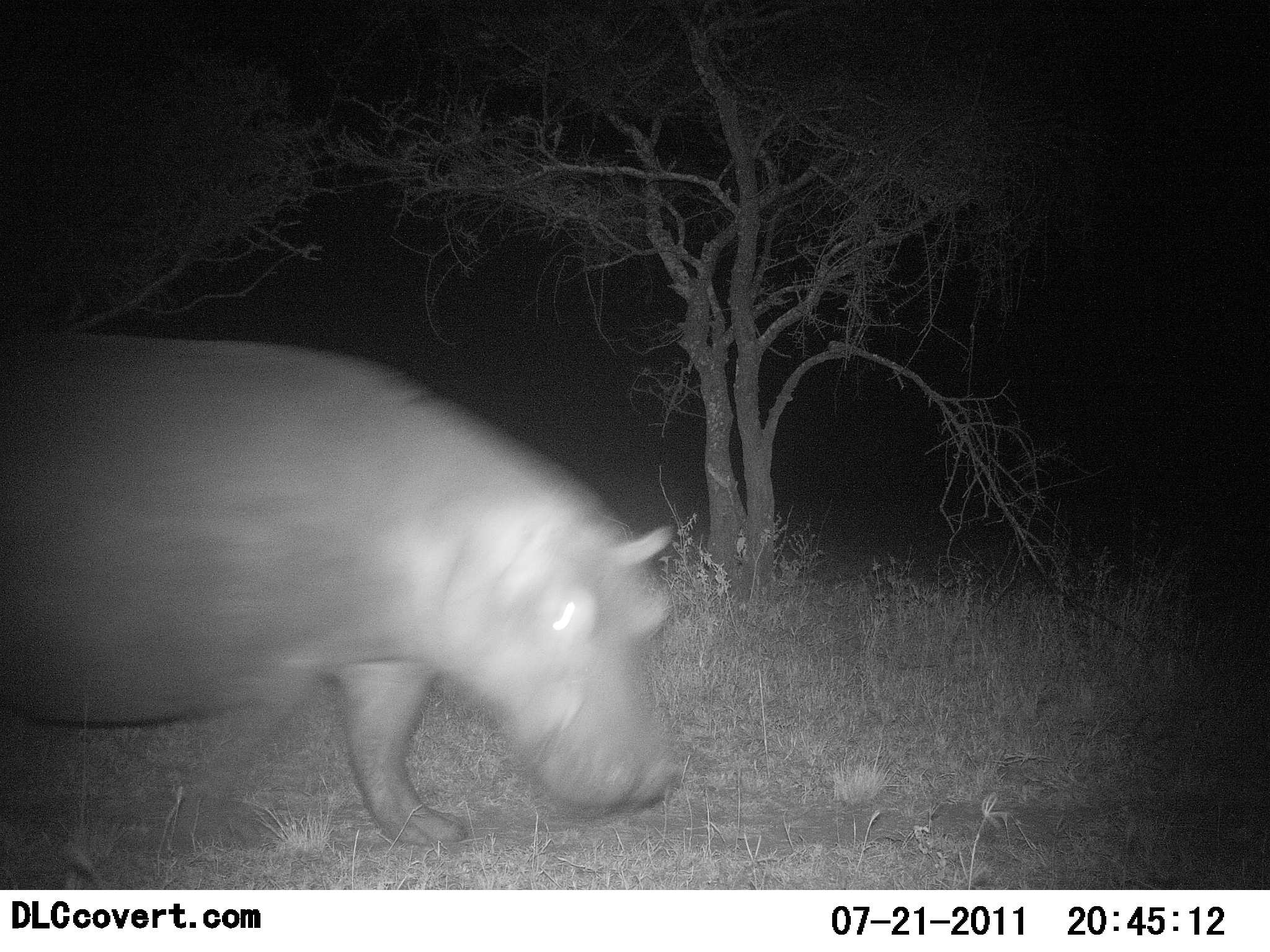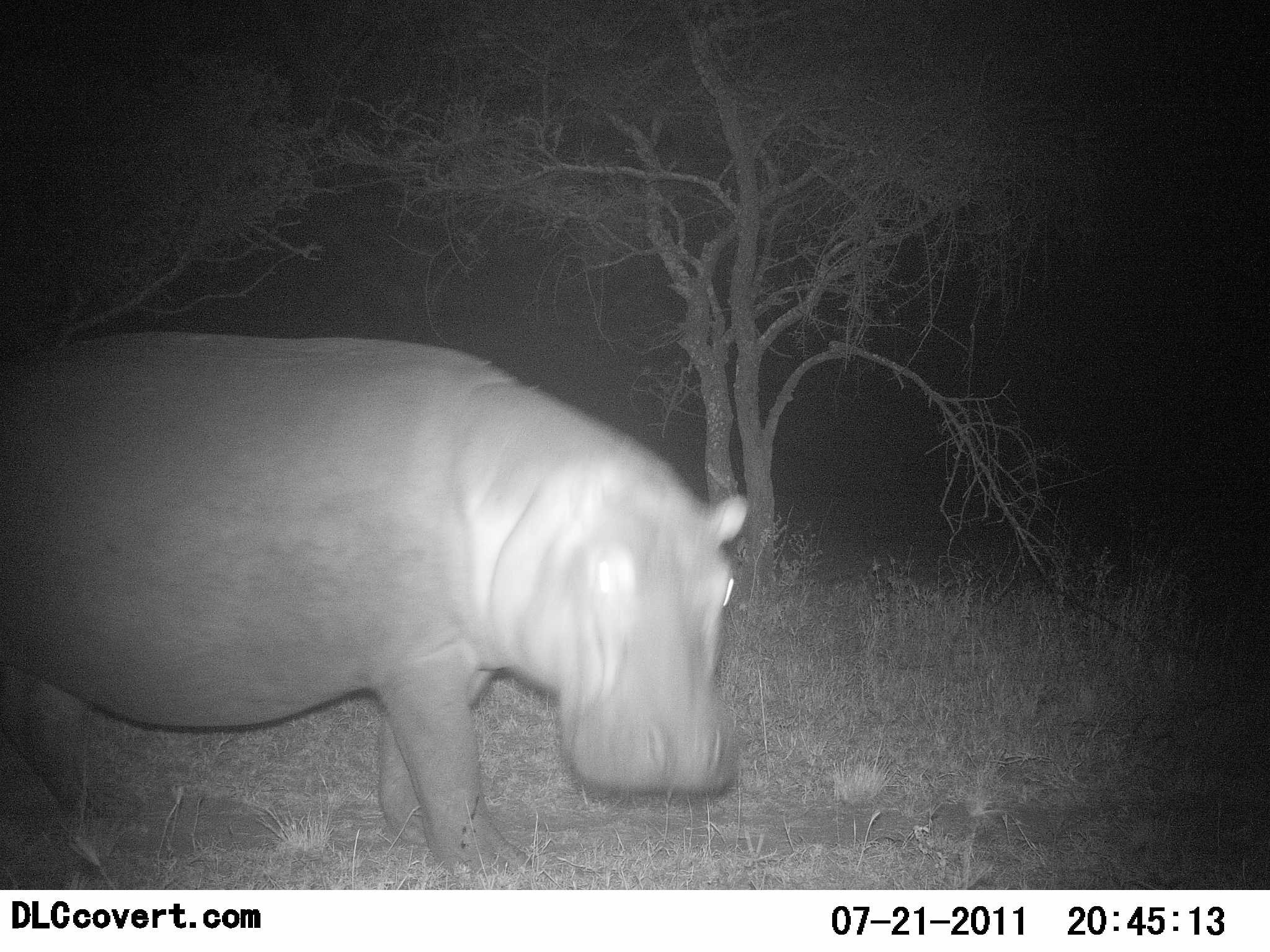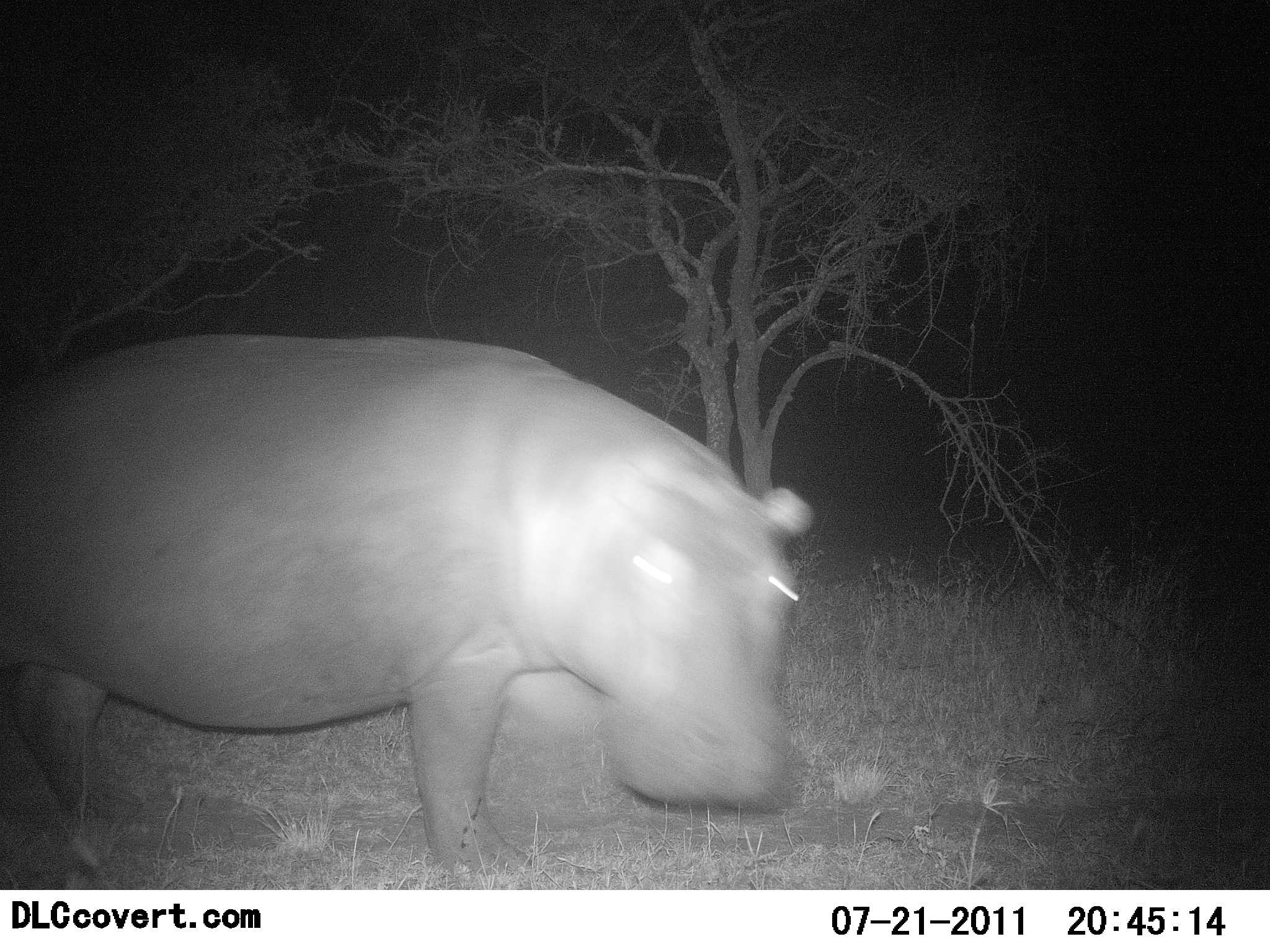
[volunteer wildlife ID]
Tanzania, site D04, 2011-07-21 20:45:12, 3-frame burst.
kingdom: Animalia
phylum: Chordata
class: Mammalia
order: Artiodactyla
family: Hippopotamidae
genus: Hippopotamus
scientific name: Hippopotamus amphibius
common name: hippopotamus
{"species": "hippopotamus (Hippopotamus amphibius)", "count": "1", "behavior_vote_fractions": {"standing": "0%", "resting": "0%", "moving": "100%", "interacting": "0%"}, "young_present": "0%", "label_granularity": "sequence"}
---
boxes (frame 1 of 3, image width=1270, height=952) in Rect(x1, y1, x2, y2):
animal: Rect(0, 328, 683, 849)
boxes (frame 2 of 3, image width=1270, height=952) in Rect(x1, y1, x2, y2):
animal: Rect(0, 332, 753, 889)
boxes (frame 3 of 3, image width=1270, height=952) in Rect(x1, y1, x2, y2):
animal: Rect(0, 331, 816, 883)